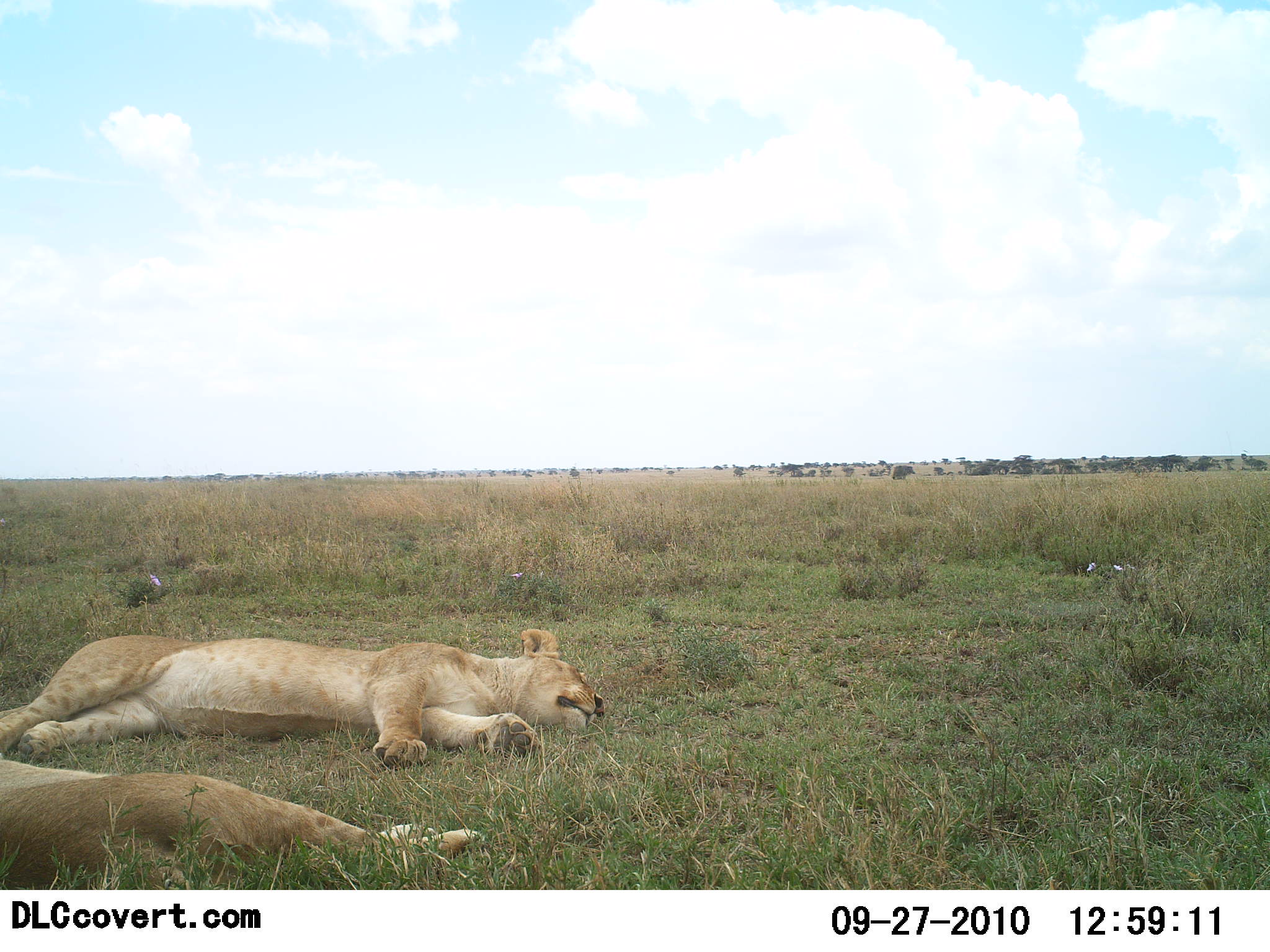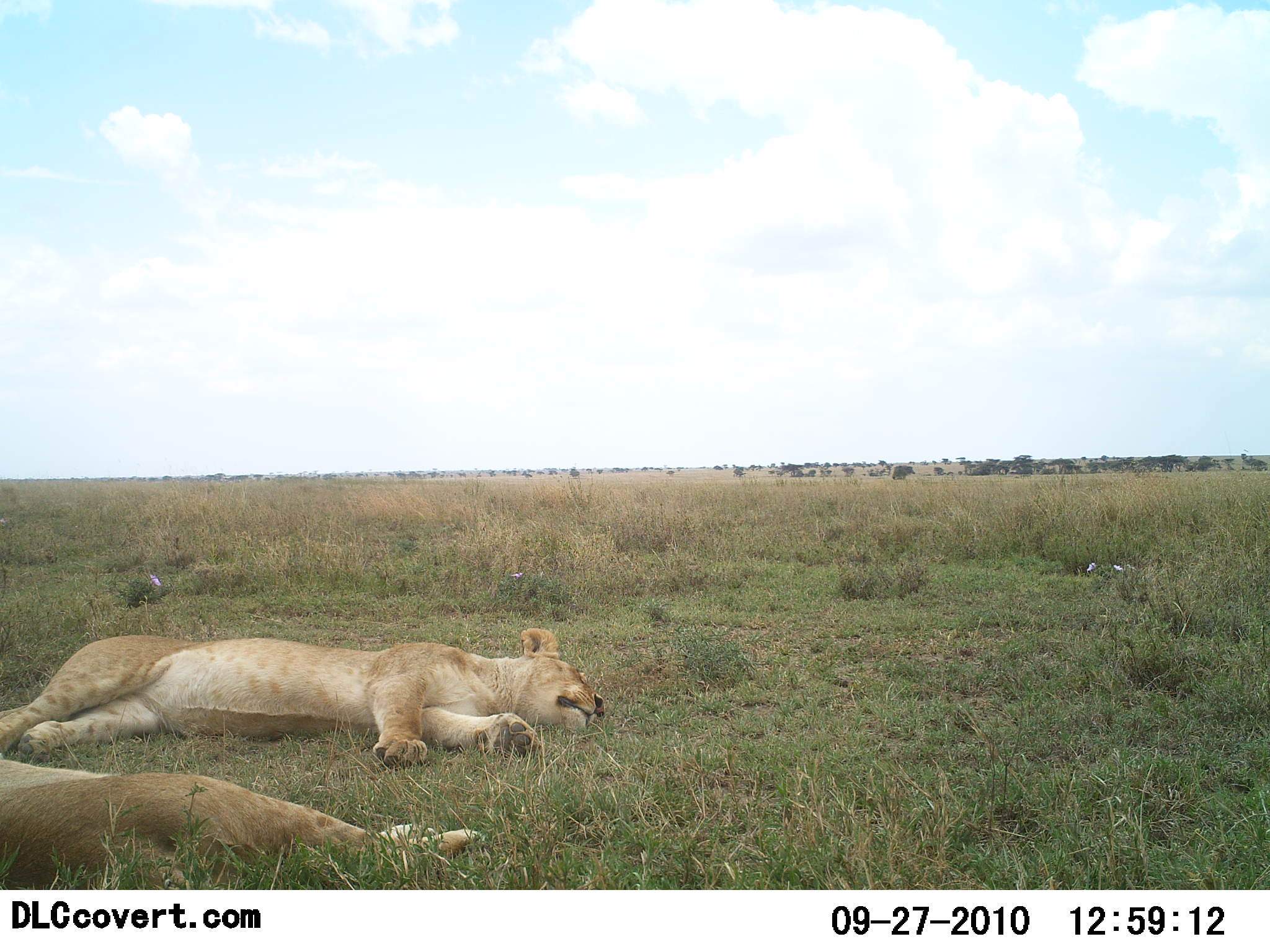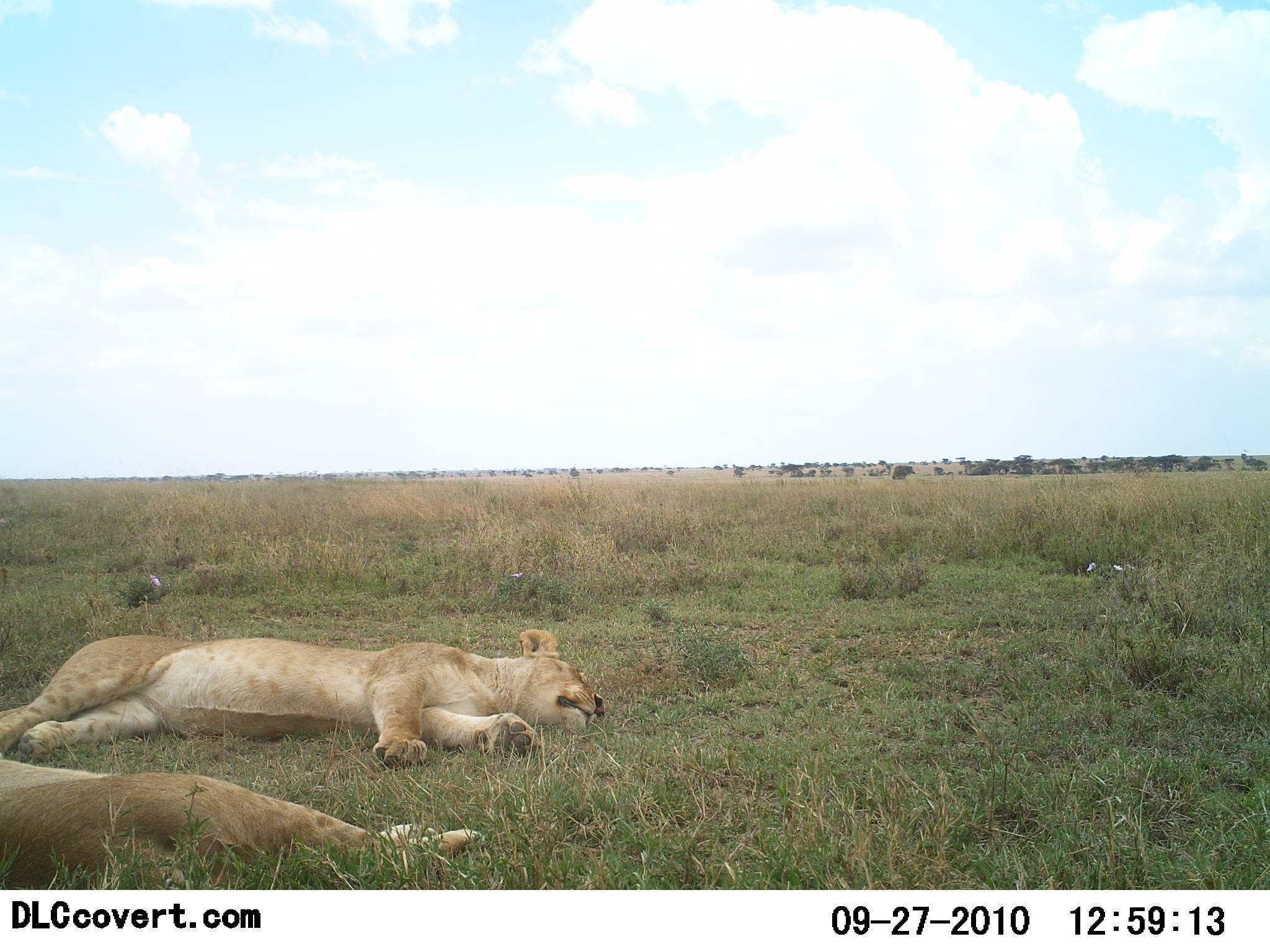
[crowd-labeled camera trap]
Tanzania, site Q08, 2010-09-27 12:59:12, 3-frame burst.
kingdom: Animalia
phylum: Chordata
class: Mammalia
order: Carnivora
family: Felidae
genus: Panthera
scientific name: Panthera leo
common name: lion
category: lionfemale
Lionfemale (lion) (Panthera leo), count 2. Behavior (volunteer vote fractions): standing 0%, resting 100%, moving 0%, interacting 0%. Young present (vote fraction): 0%. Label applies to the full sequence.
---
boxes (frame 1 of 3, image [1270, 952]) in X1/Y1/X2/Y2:
animal: 0/629/606/771; 0/755/494/890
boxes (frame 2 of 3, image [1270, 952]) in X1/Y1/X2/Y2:
animal: 0/629/606/771; 0/755/494/890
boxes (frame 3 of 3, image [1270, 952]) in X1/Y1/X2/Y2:
animal: 0/629/606/771; 0/755/494/890